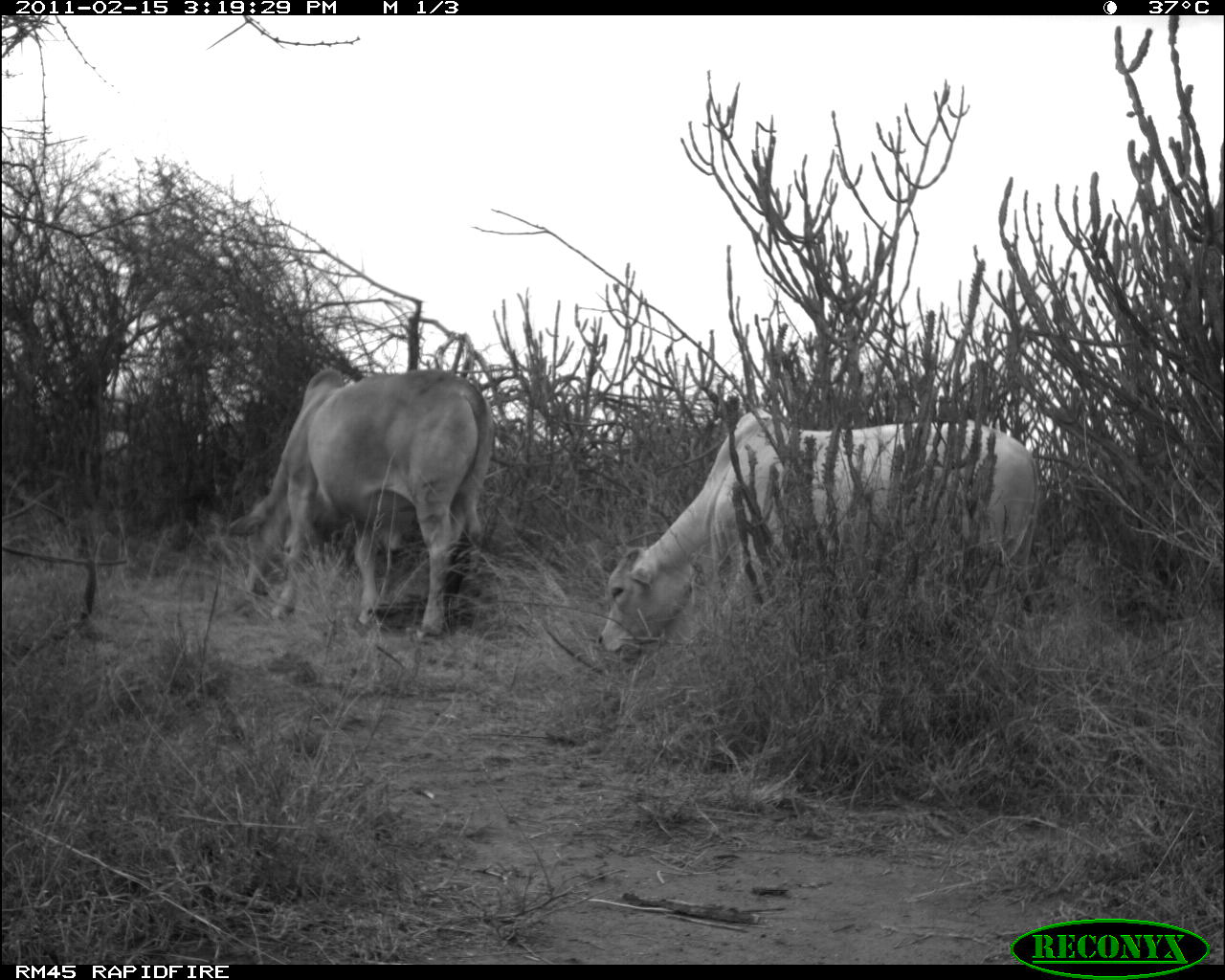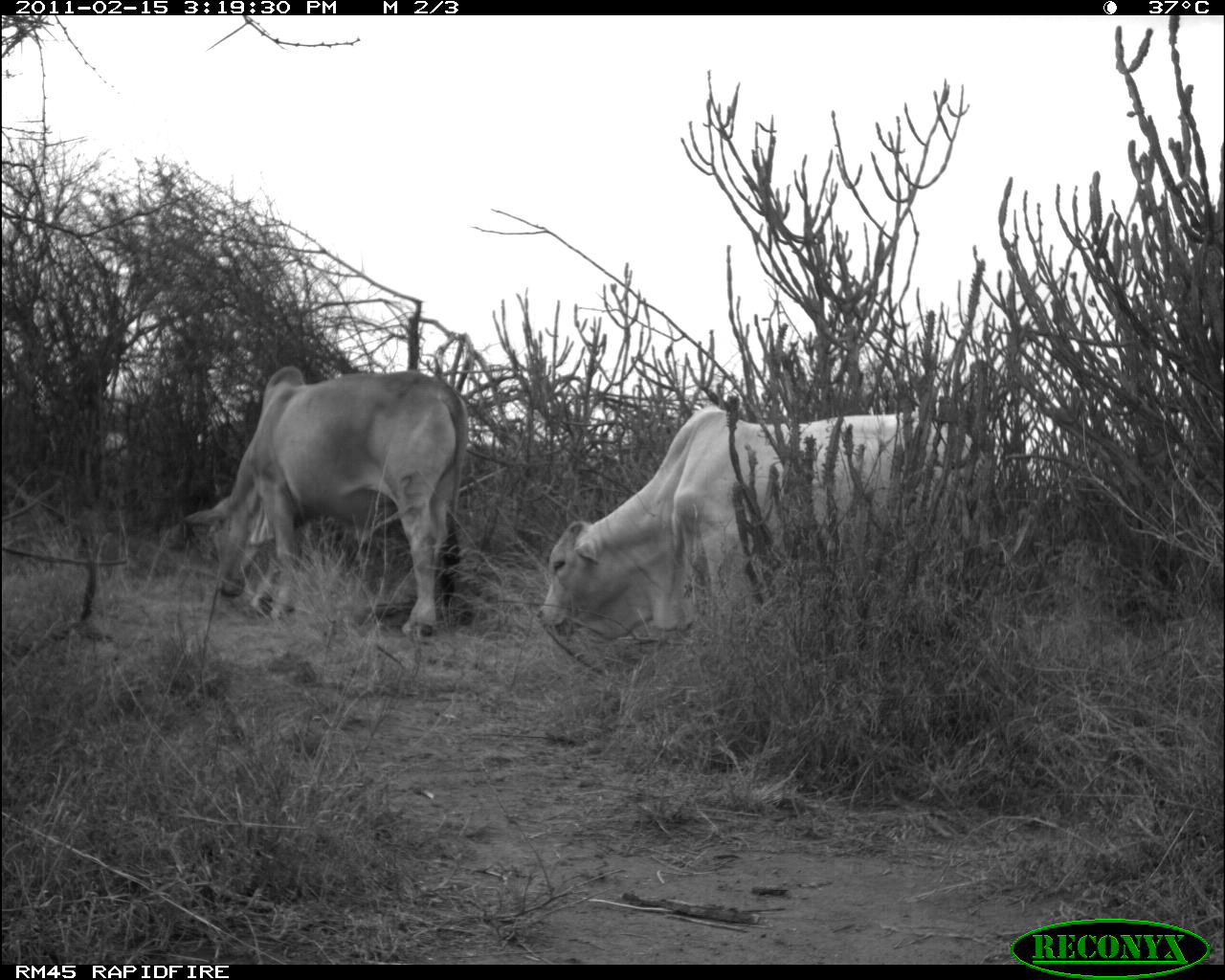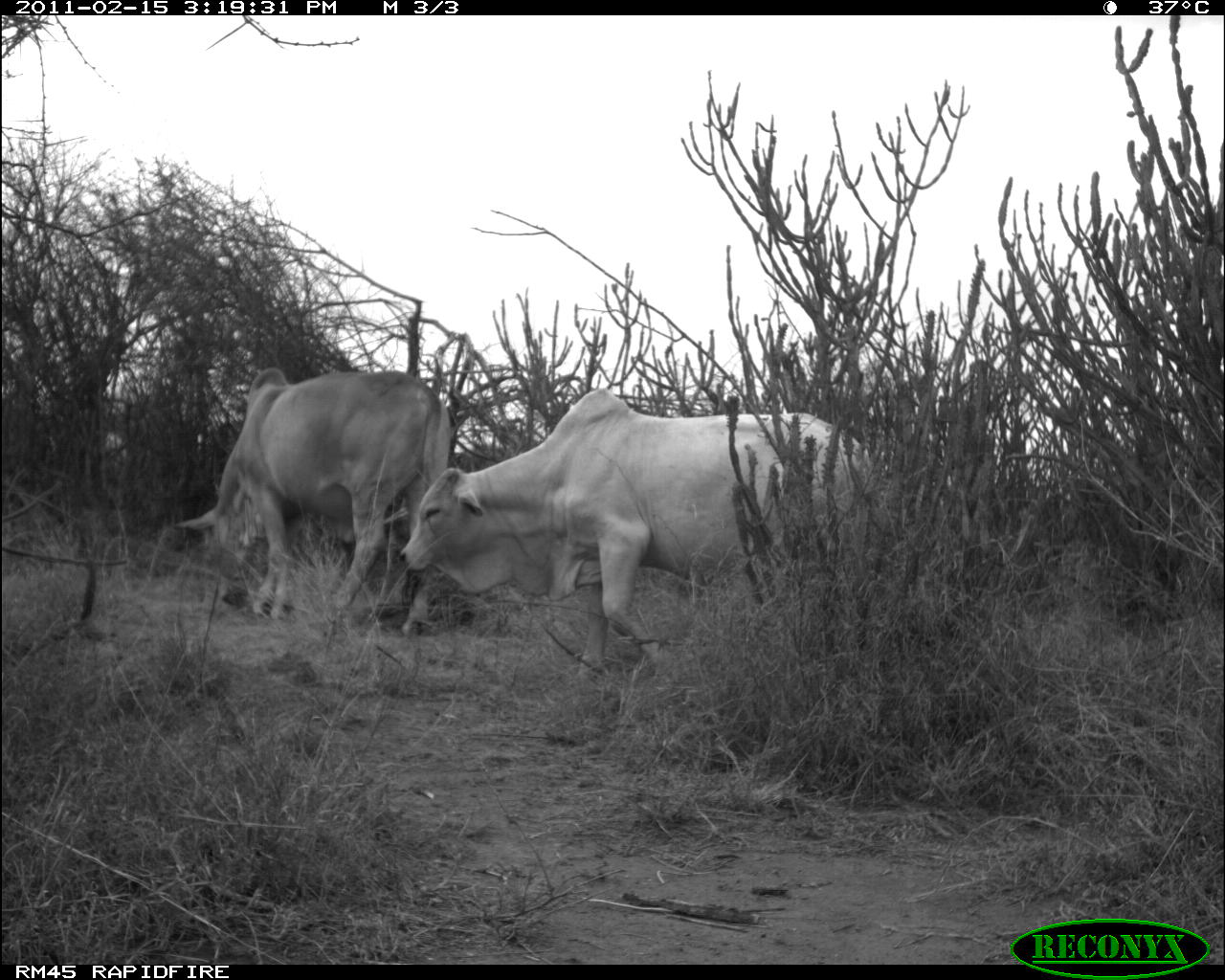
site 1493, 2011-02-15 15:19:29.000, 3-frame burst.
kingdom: Animalia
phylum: Chordata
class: Mammalia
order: Artiodactyla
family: Bovidae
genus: Bos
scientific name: Bos taurus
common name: domestic cattle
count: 2